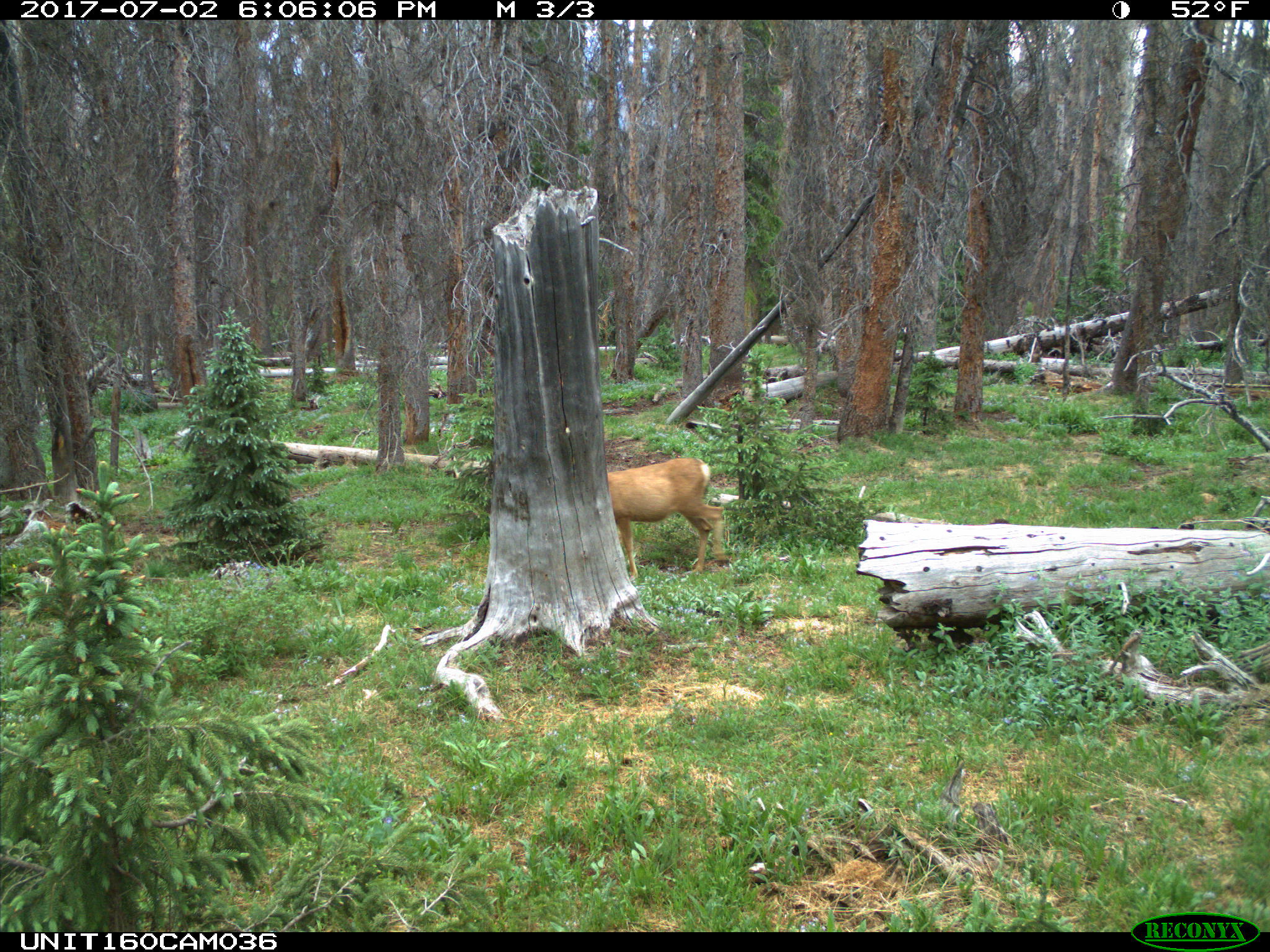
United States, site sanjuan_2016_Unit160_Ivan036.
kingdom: Animalia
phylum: Chordata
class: Mammalia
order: Artiodactyla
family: Cervidae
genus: Odocoileus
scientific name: Odocoileus hemionus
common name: mule deer